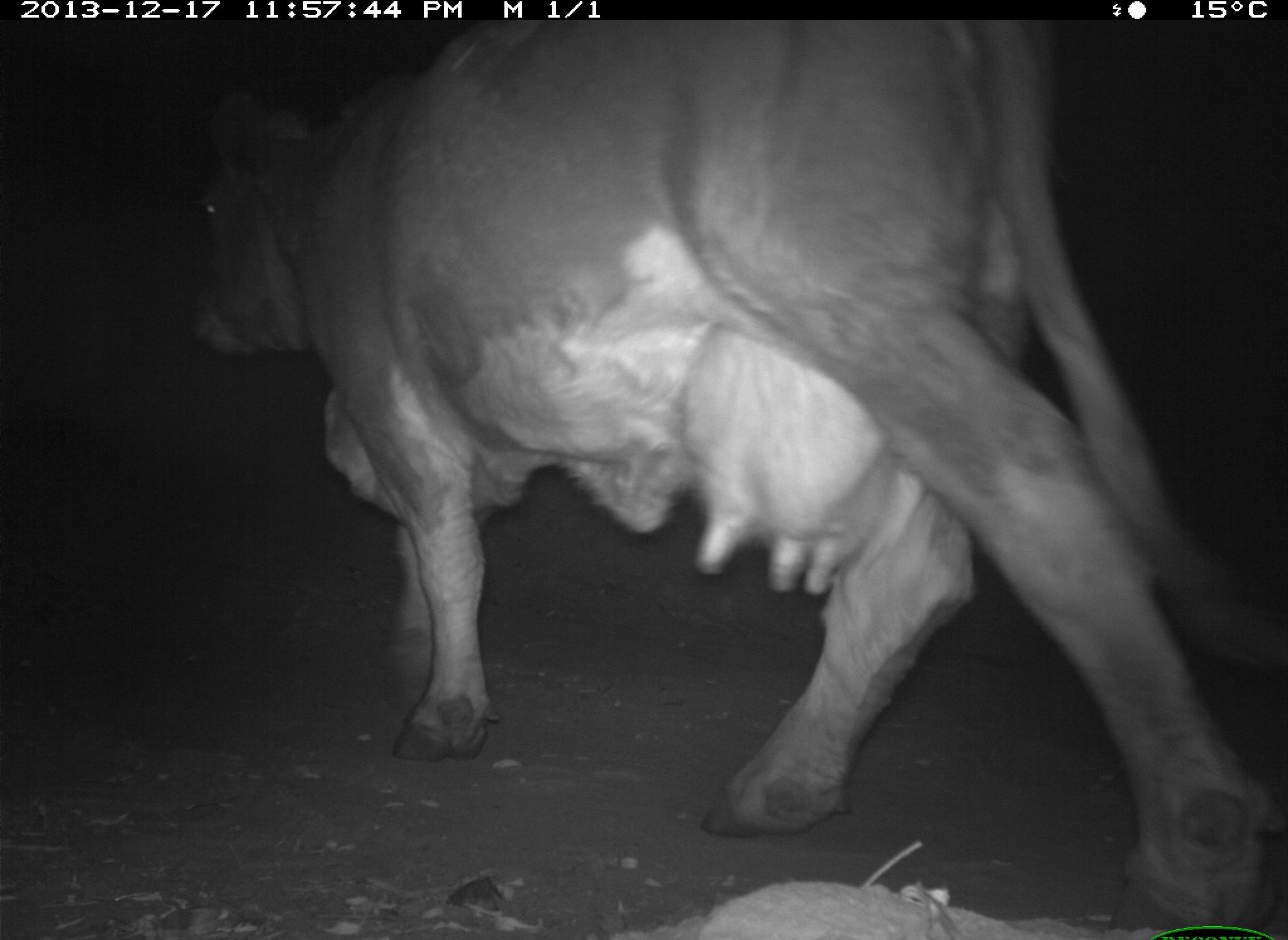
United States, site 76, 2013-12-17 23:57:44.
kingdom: Animalia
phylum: Chordata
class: Mammalia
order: Artiodactyla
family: Bovidae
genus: Bos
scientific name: Bos taurus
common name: cow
Cow (Bos taurus).